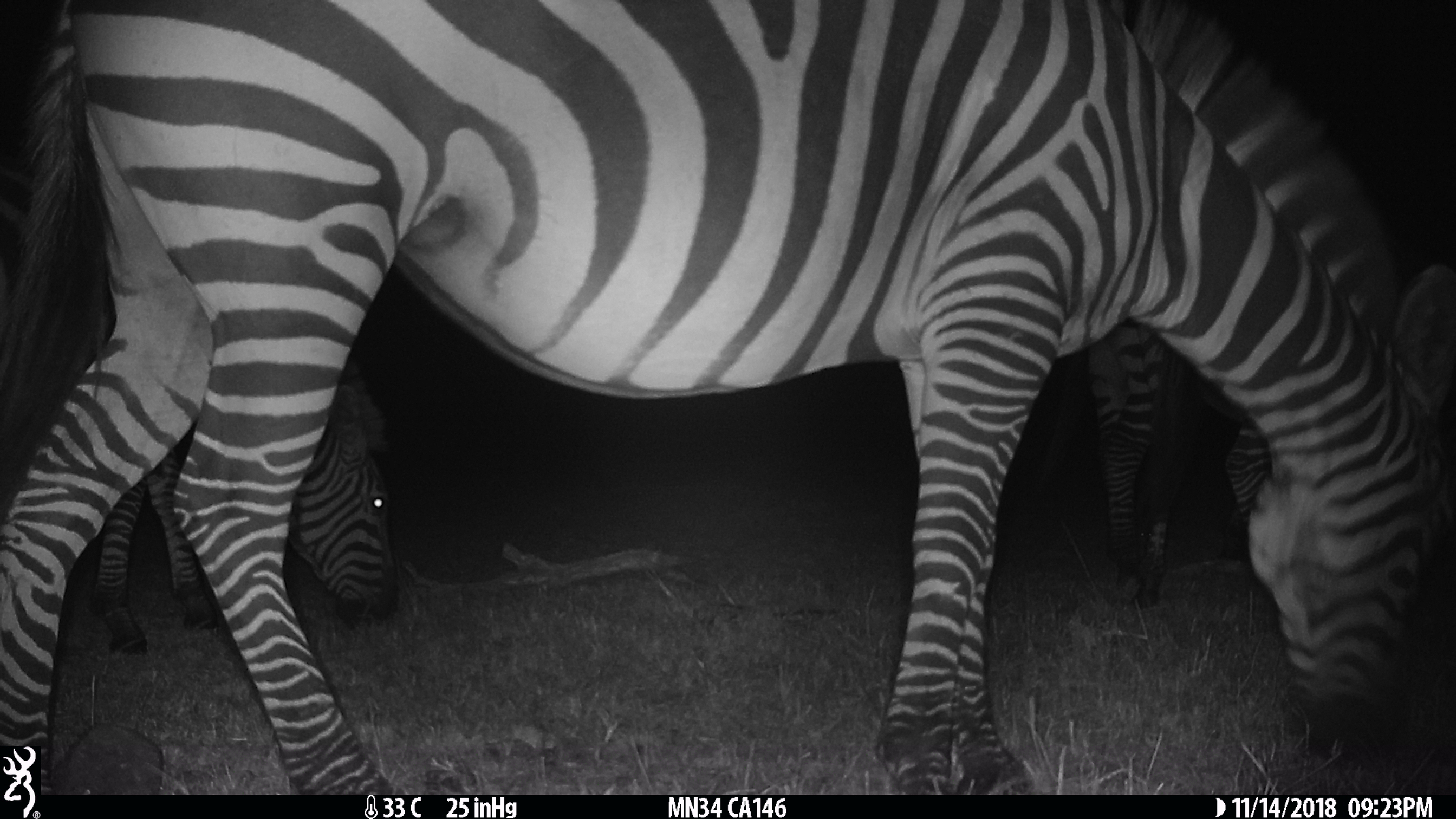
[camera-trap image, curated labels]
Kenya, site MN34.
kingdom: Animalia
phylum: Chordata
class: Mammalia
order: Perissodactyla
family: Equidae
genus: Equus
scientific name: Equus quagga burchellii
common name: burchell's zebra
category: zebra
Zebra (burchell's zebra) (Equus quagga burchellii).